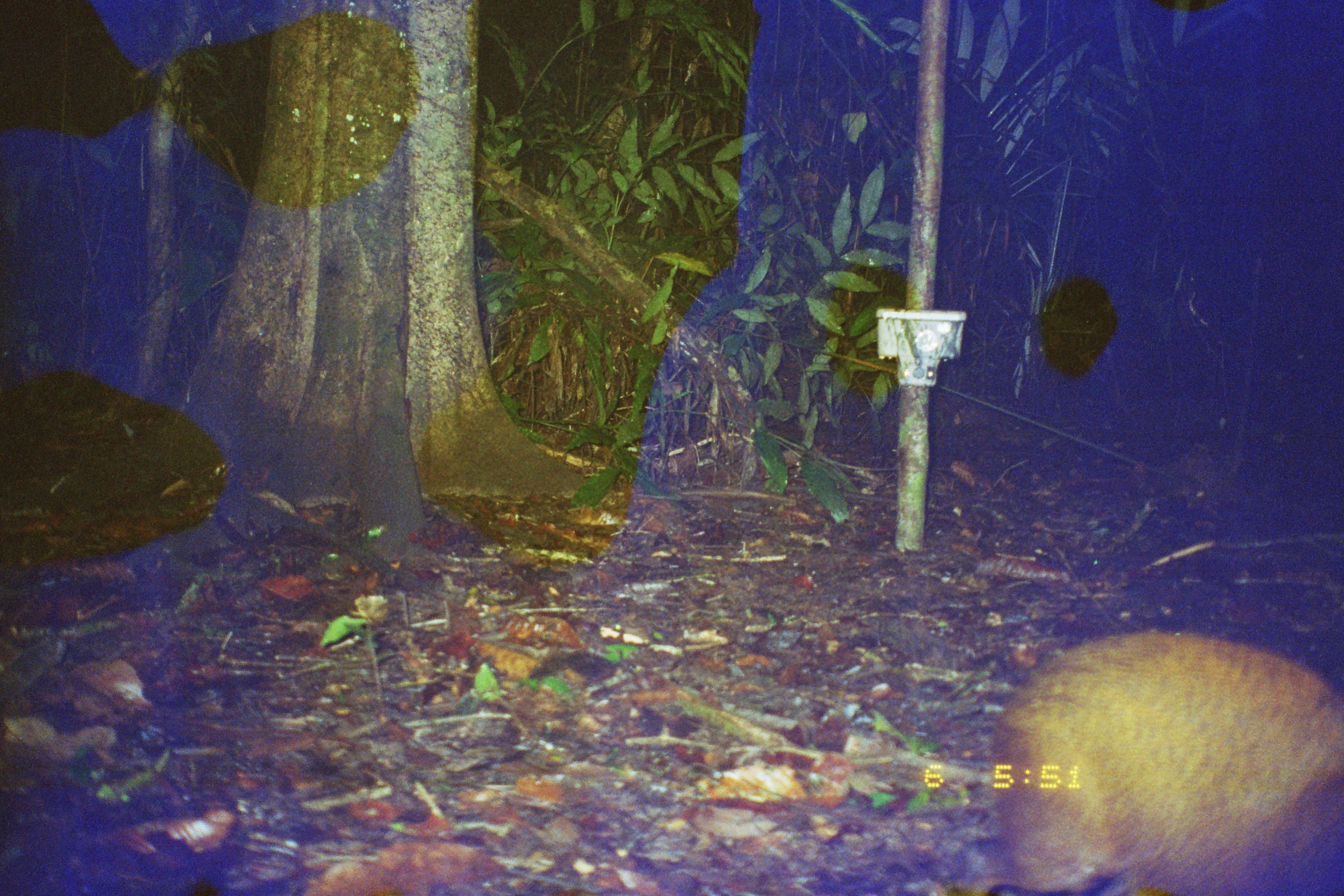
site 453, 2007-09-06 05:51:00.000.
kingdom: Animalia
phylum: Chordata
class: Mammalia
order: Rodentia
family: Dasyproctidae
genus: Dasyprocta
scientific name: Dasyprocta punctata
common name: central american agouti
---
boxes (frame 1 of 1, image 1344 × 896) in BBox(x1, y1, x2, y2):
dasyprocta punctata: BBox(990, 626, 1343, 894)